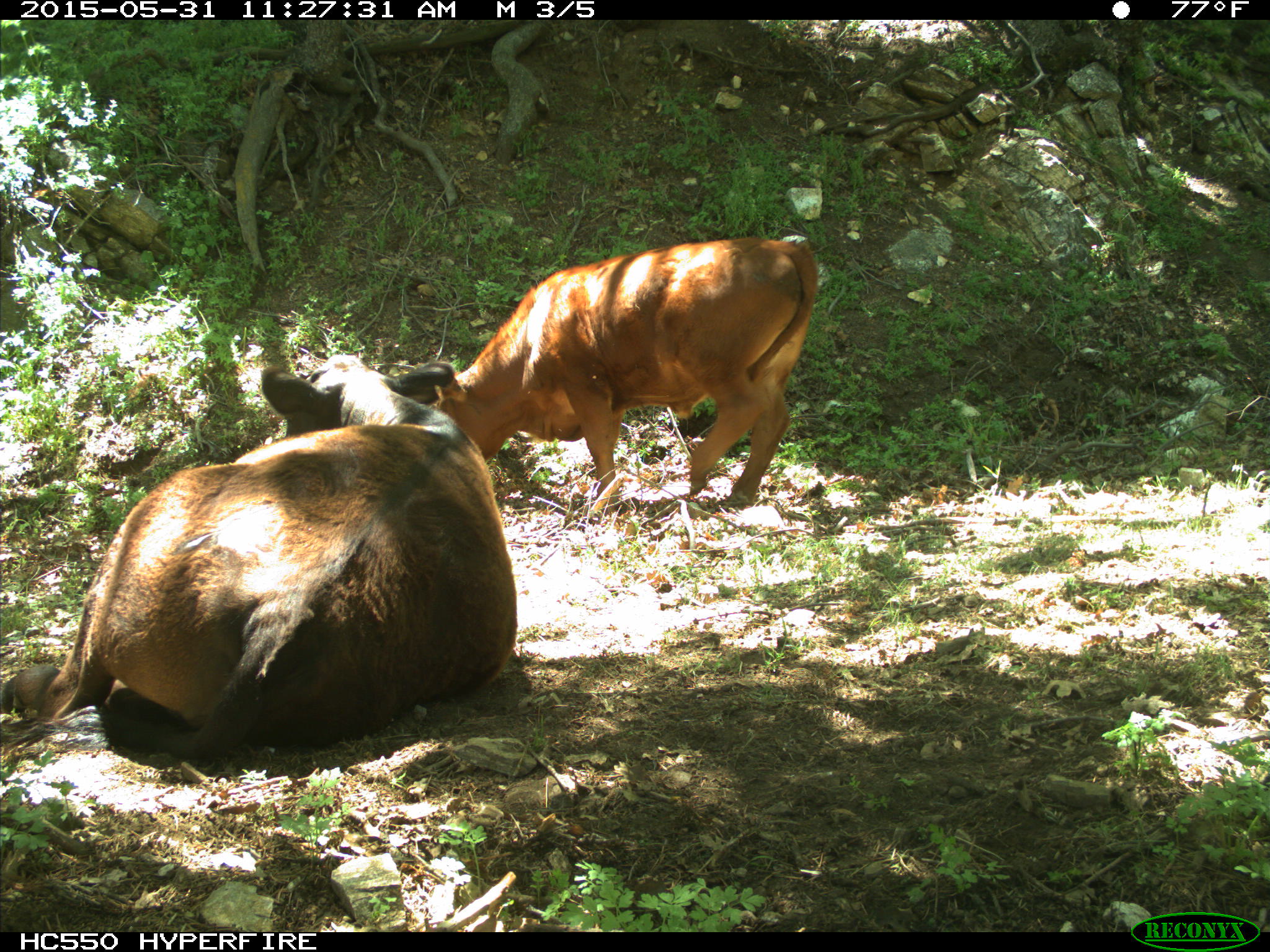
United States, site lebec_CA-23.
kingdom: Animalia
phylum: Chordata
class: Mammalia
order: Artiodactyla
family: Bovidae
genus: Bos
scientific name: Bos taurus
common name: domestic cow